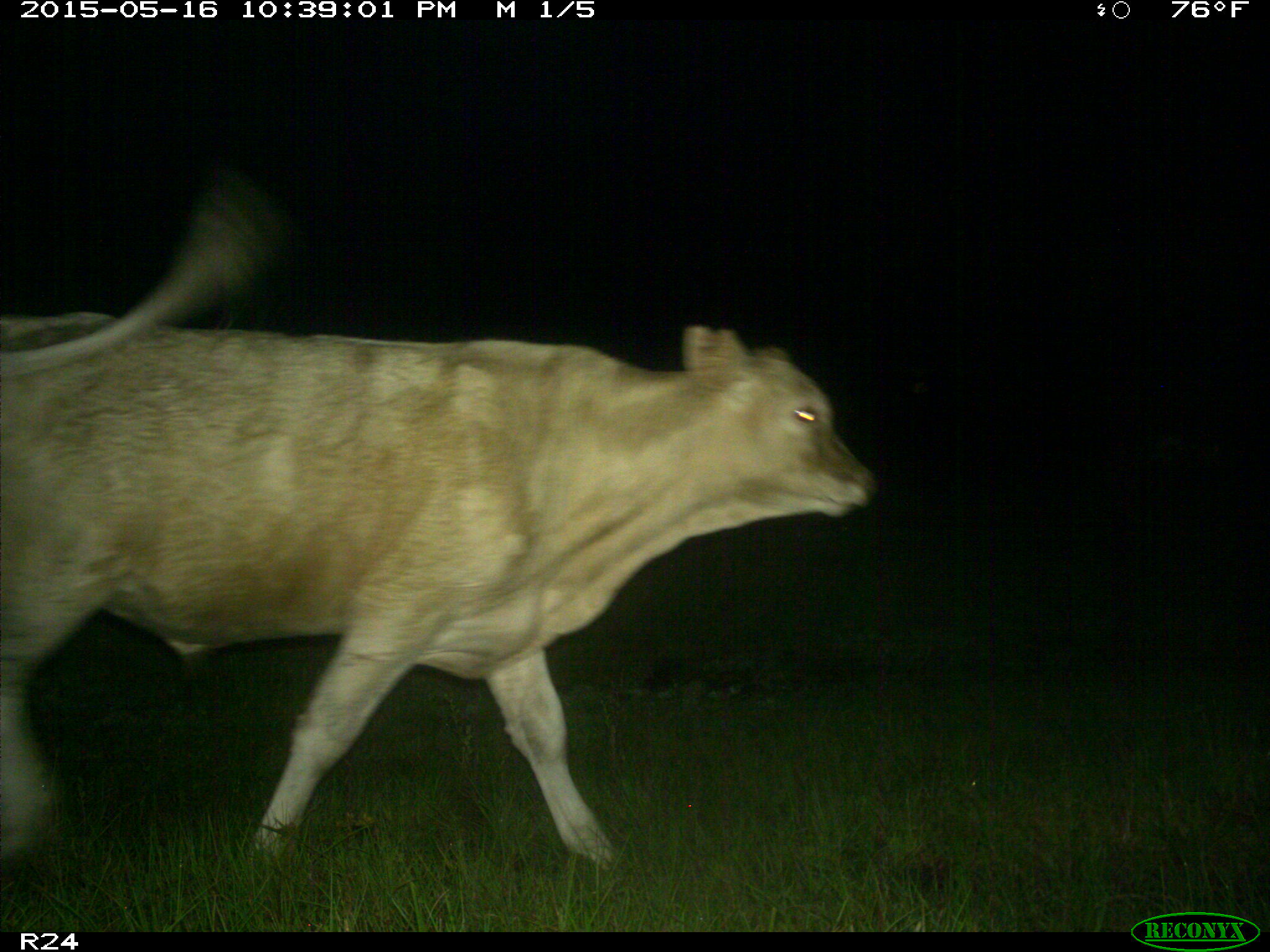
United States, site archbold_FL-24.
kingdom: Animalia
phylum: Chordata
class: Mammalia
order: Artiodactyla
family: Bovidae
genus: Bos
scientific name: Bos taurus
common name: domestic cow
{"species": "Bos taurus (domestic cow)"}